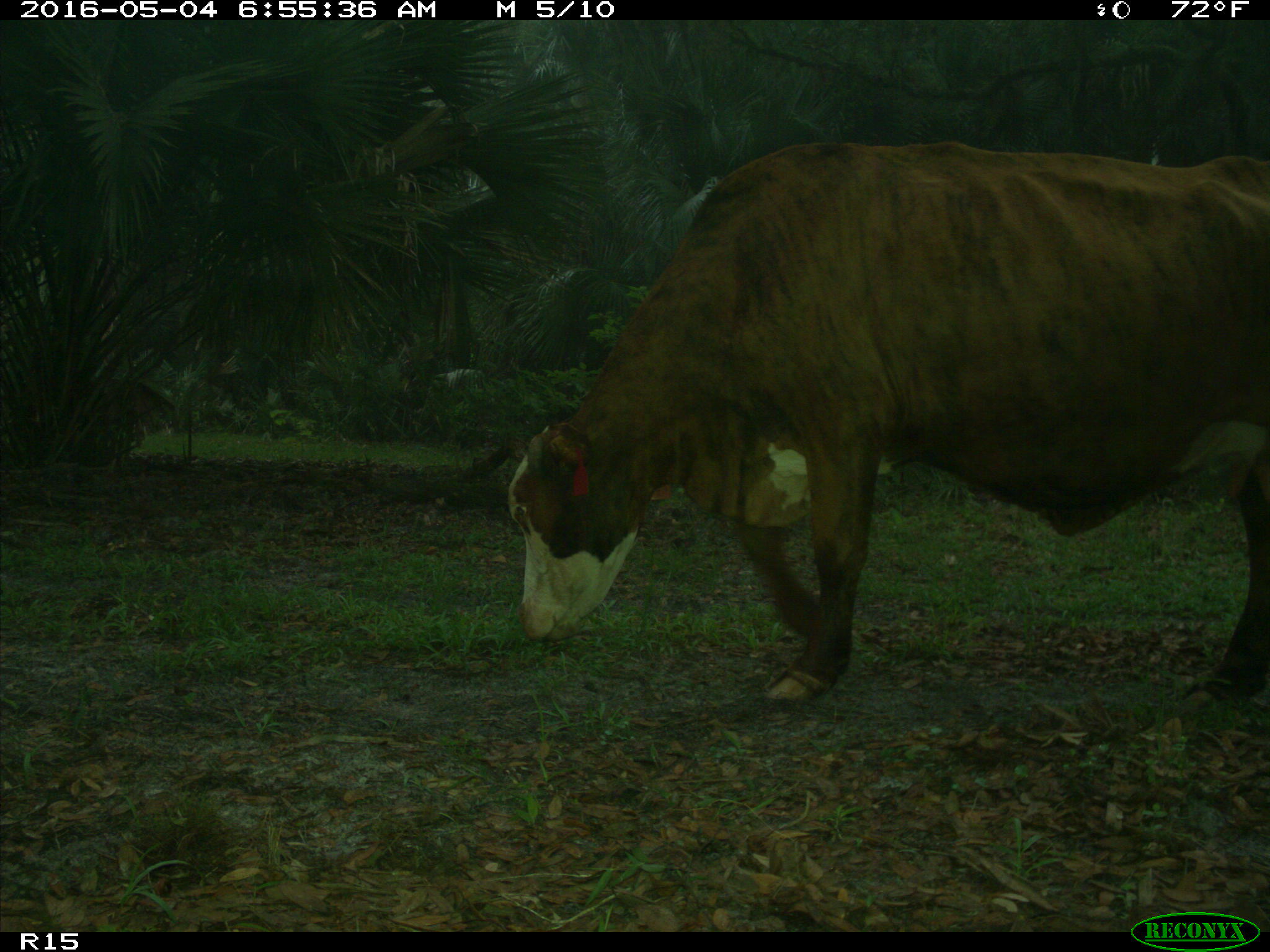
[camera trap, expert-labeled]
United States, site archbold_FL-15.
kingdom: Animalia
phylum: Chordata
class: Mammalia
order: Artiodactyla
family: Bovidae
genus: Bos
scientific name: Bos taurus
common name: domestic cow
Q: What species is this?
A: Bos taurus (domestic cow).